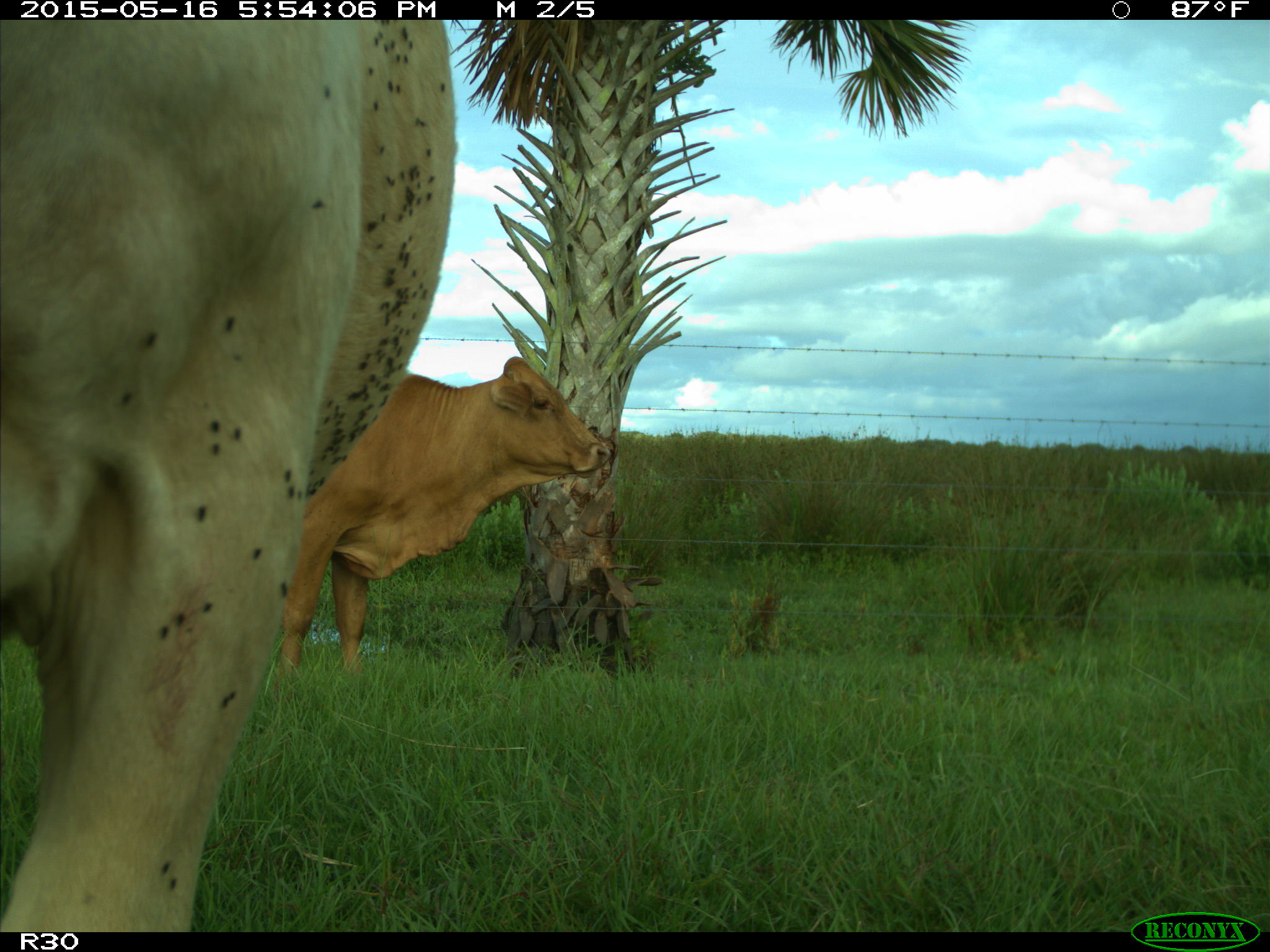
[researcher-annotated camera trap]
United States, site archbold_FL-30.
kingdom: Animalia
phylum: Chordata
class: Mammalia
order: Artiodactyla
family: Bovidae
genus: Bos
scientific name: Bos taurus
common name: domestic cow